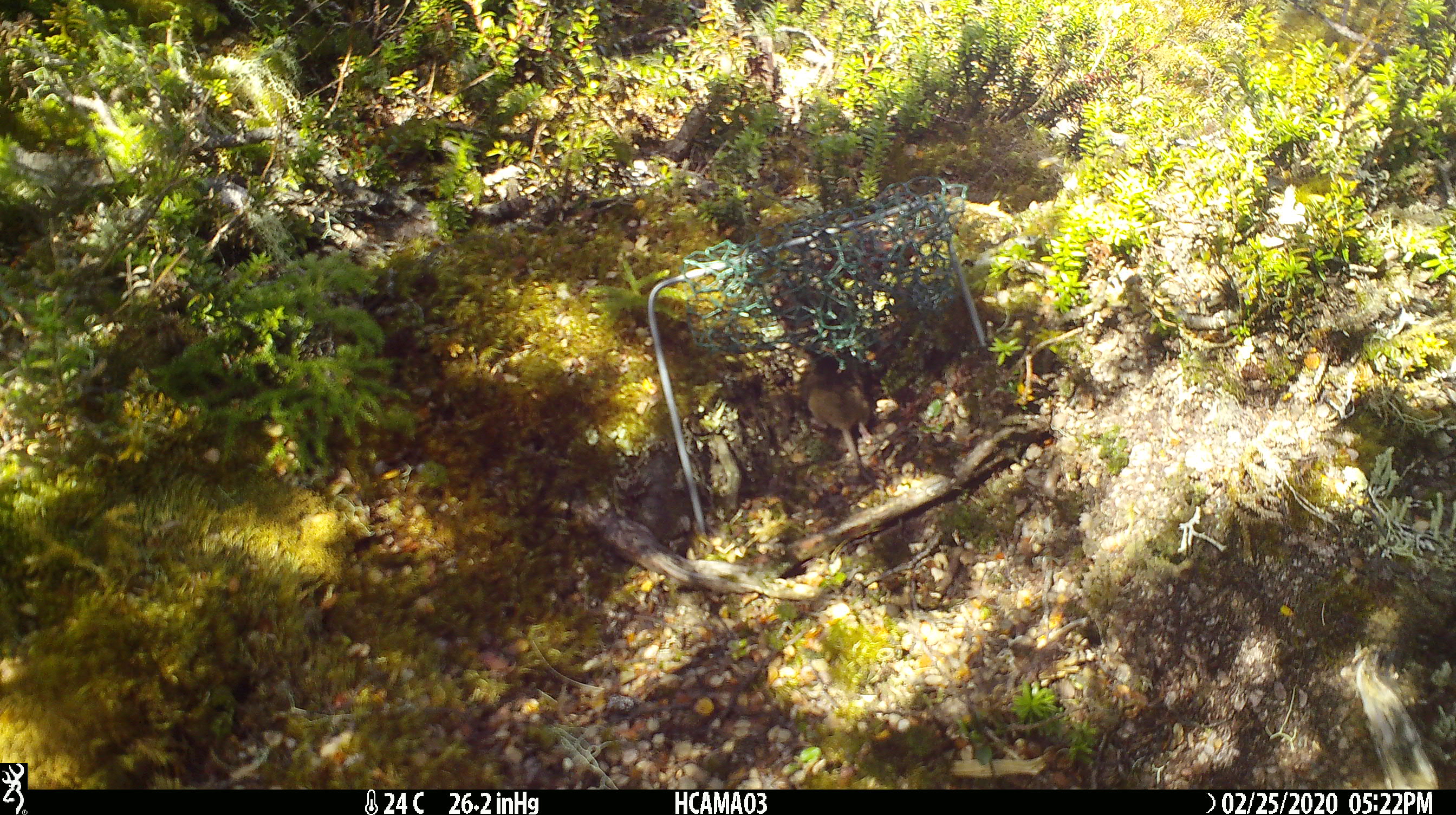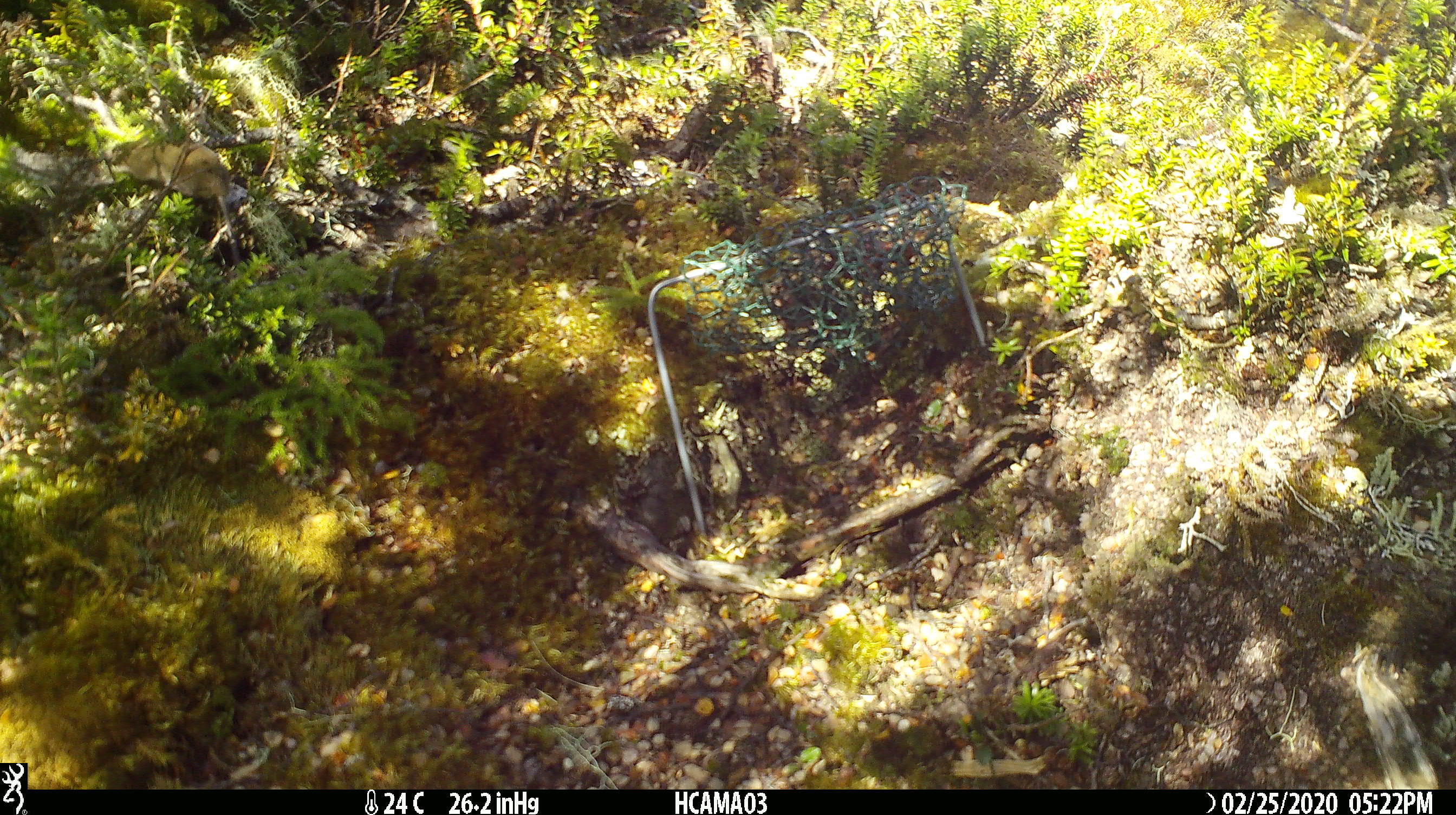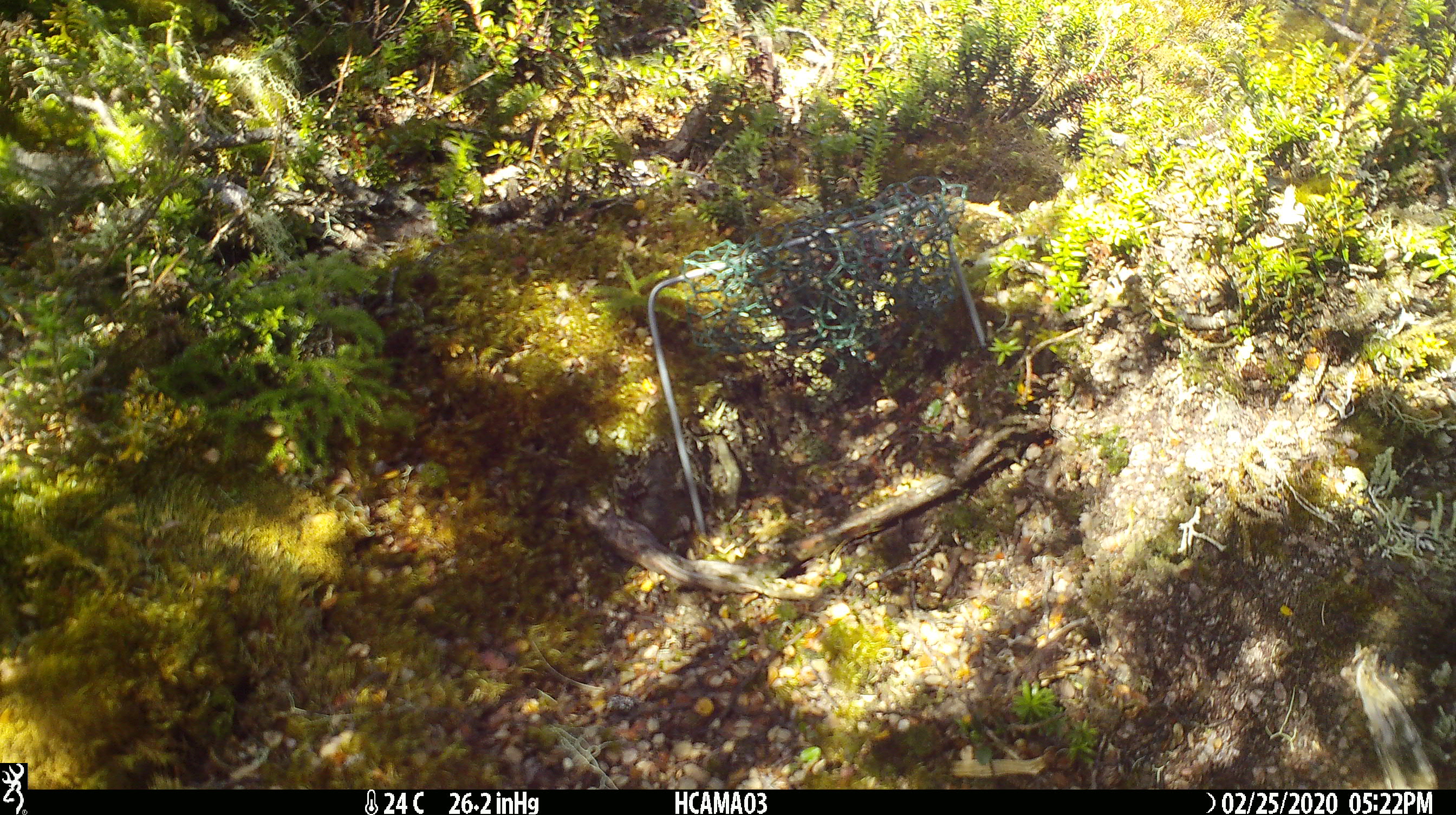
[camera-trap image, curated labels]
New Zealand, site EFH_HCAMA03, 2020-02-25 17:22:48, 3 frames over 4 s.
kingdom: Animalia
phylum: Chordata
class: Mammalia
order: Rodentia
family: Muridae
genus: Mus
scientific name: Mus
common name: mouse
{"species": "mouse (Mus)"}